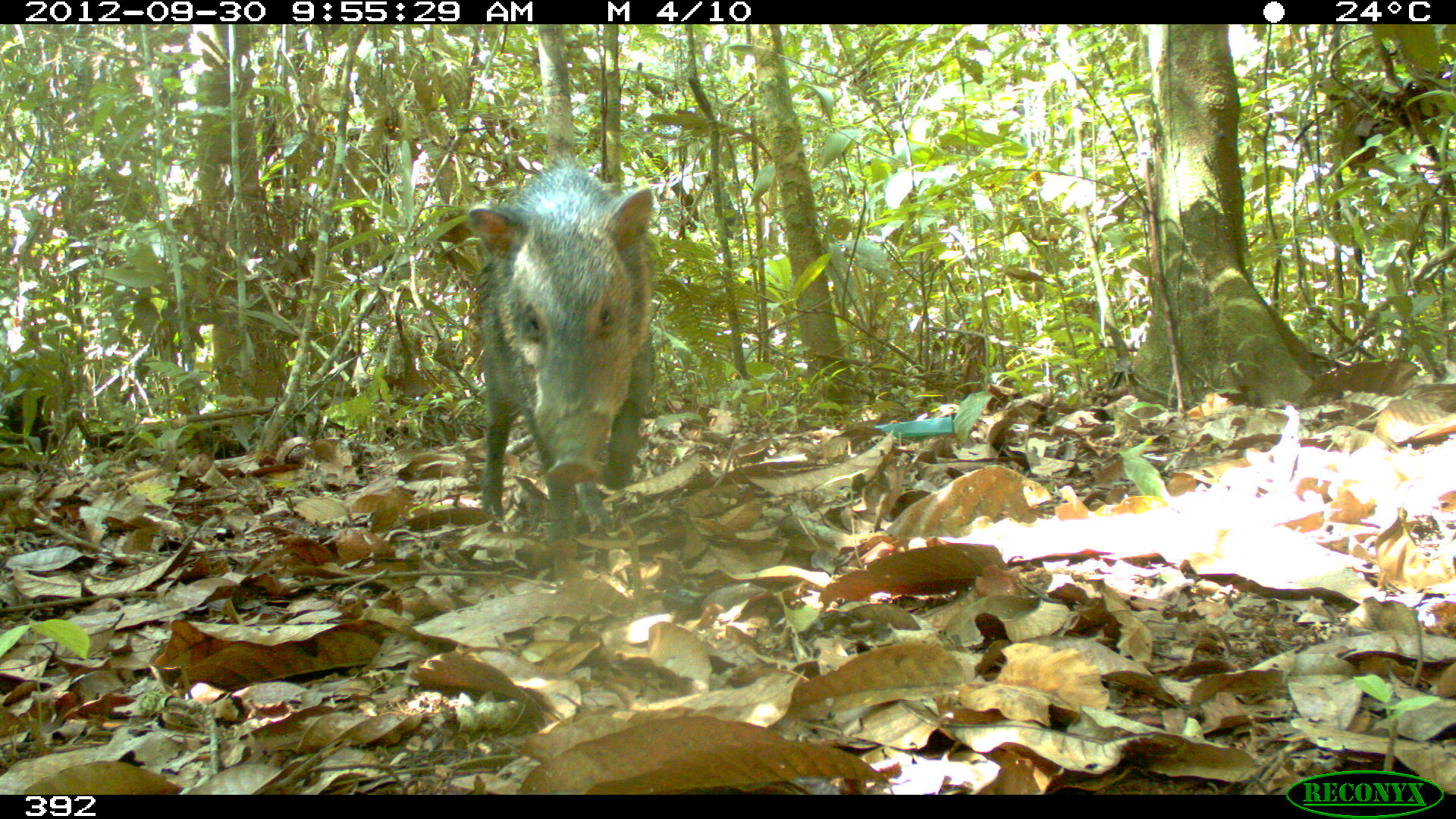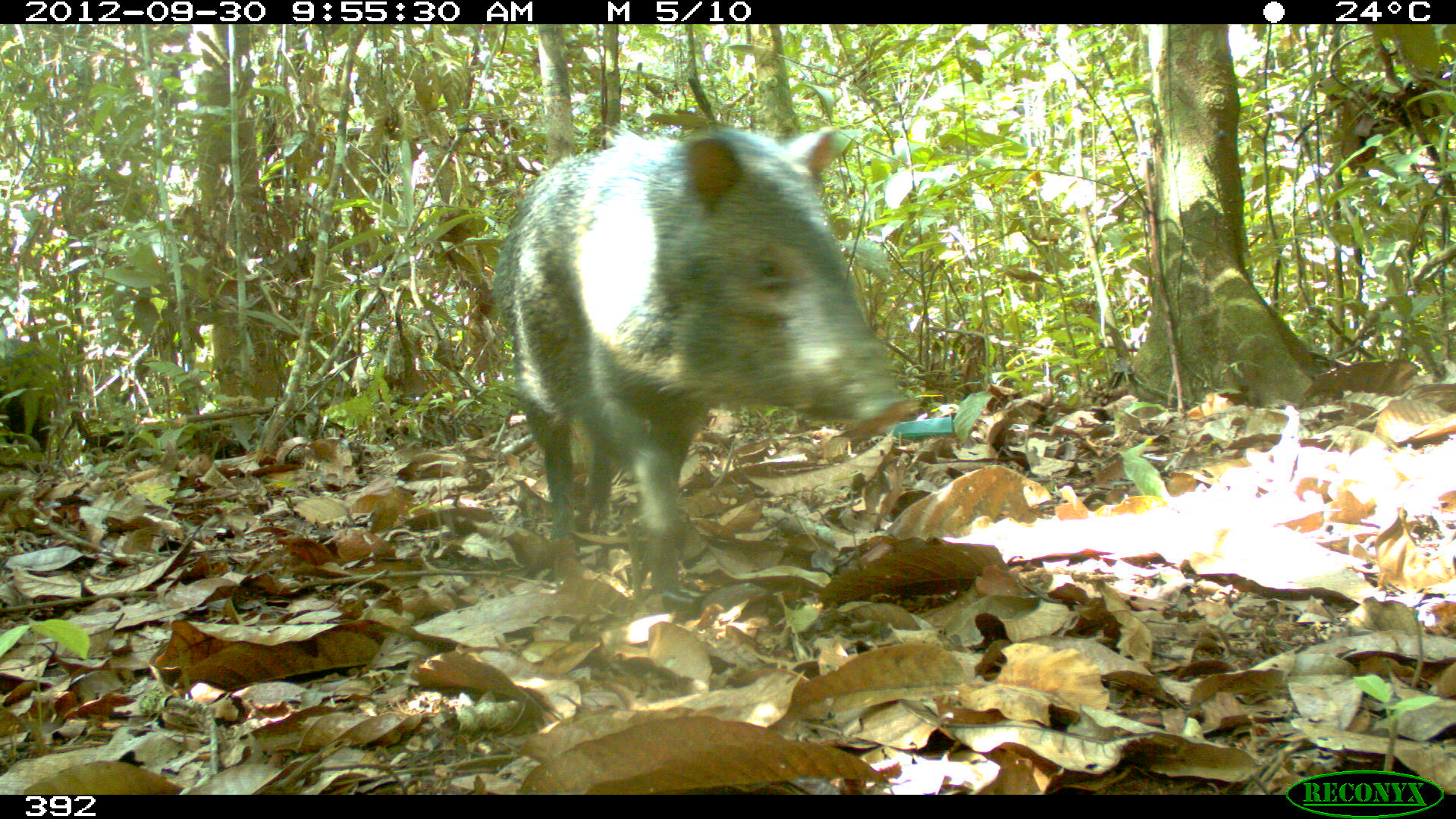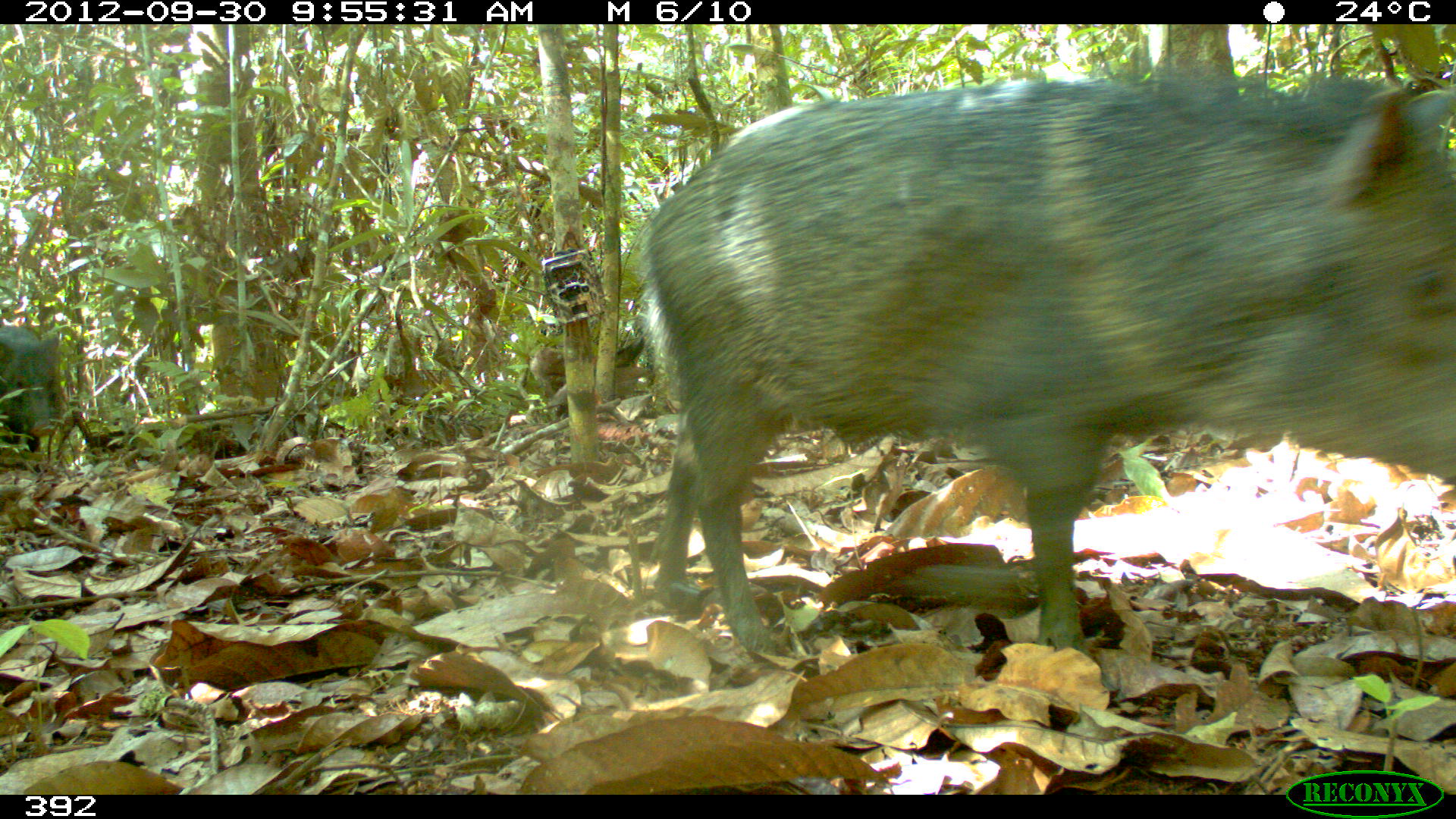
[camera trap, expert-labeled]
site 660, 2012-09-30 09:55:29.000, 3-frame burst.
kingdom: Animalia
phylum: Chordata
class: Mammalia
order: Artiodactyla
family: Tayassuidae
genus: Pecari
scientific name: Pecari tajacu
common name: collared peccary